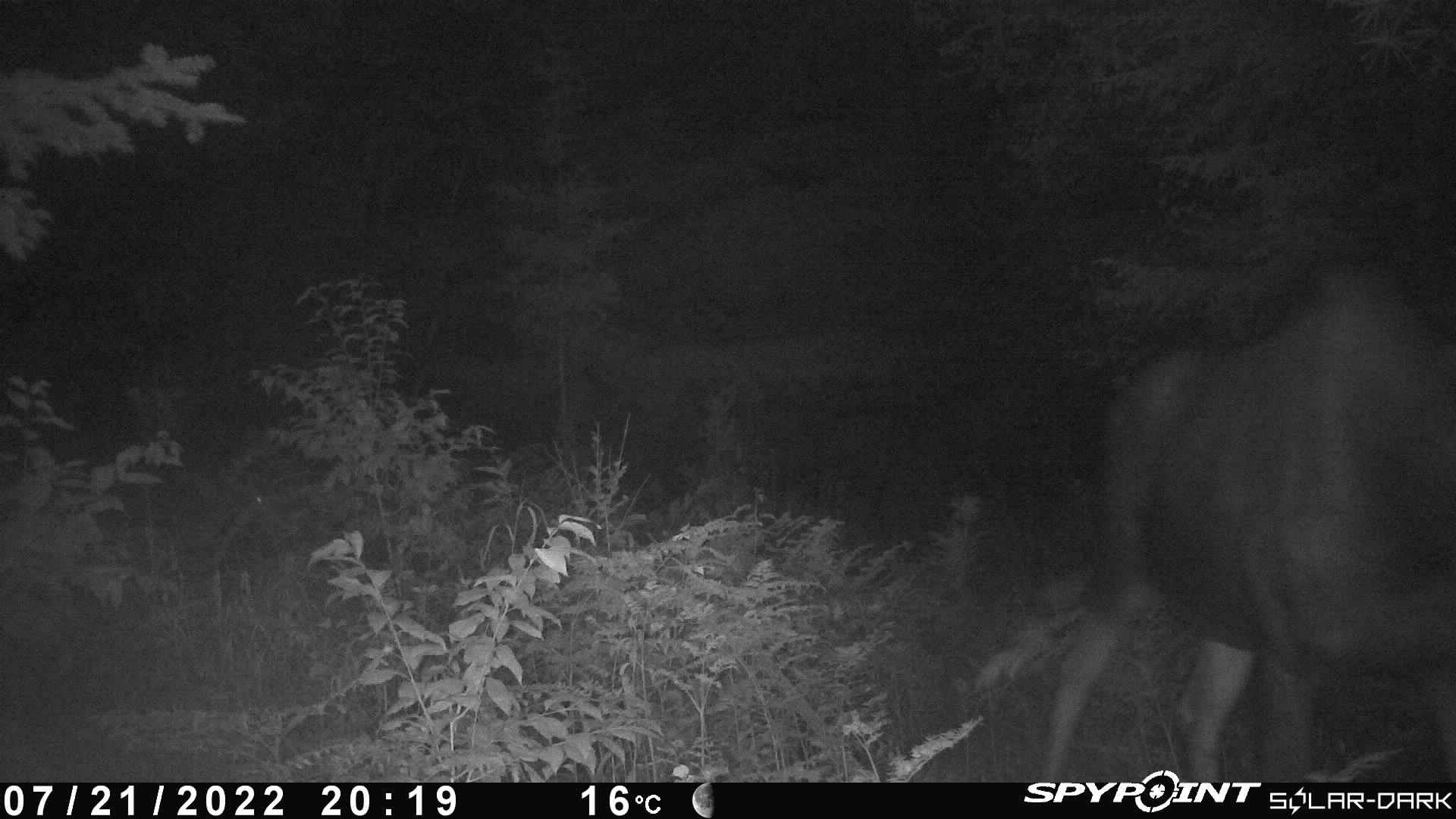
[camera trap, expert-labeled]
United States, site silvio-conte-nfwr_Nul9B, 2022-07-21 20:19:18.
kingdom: Animalia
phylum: Chordata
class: Mammalia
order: Artiodactyla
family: Cervidae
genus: Alces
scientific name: Alces alces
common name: moose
Moose (Alces alces).